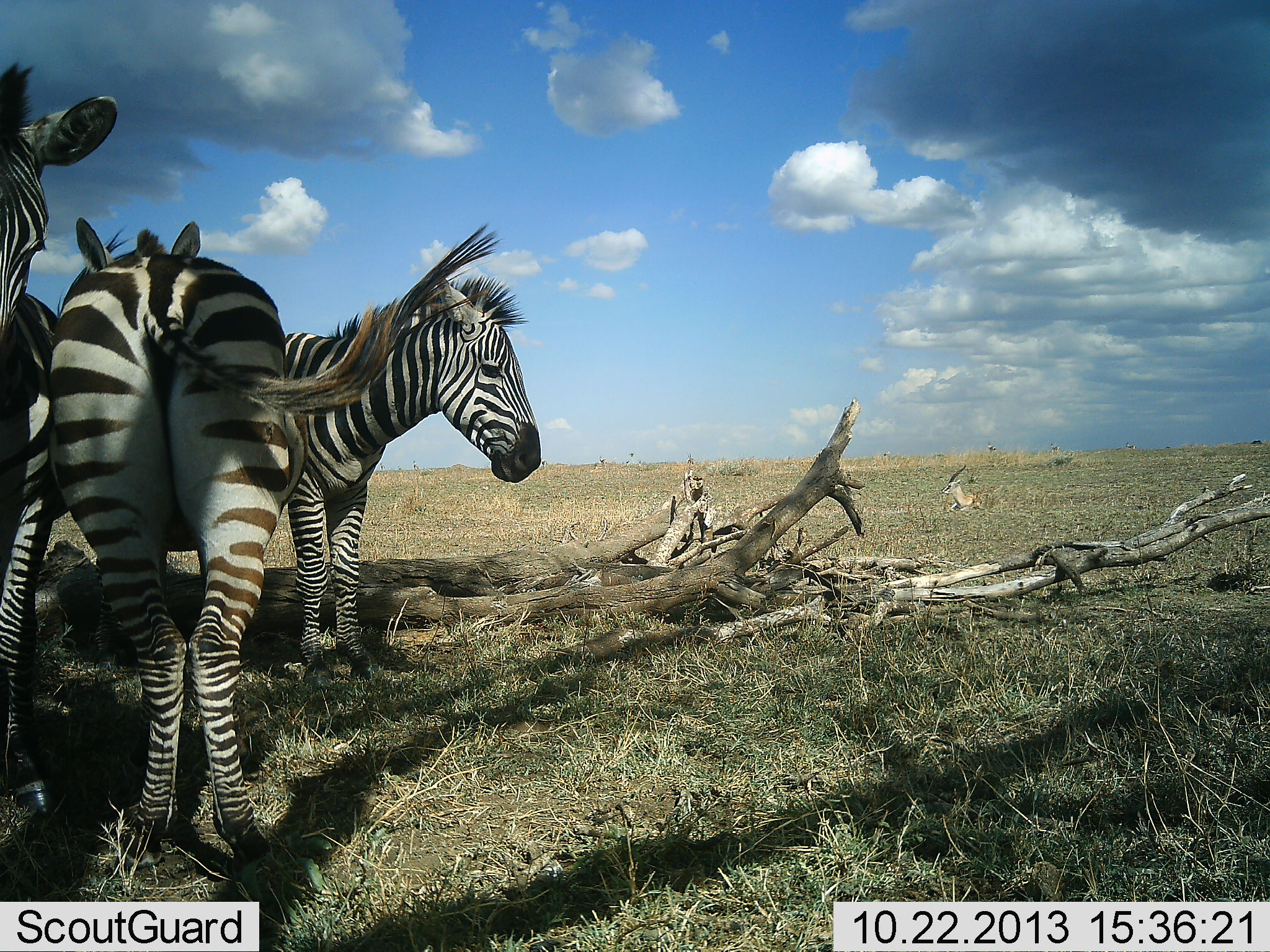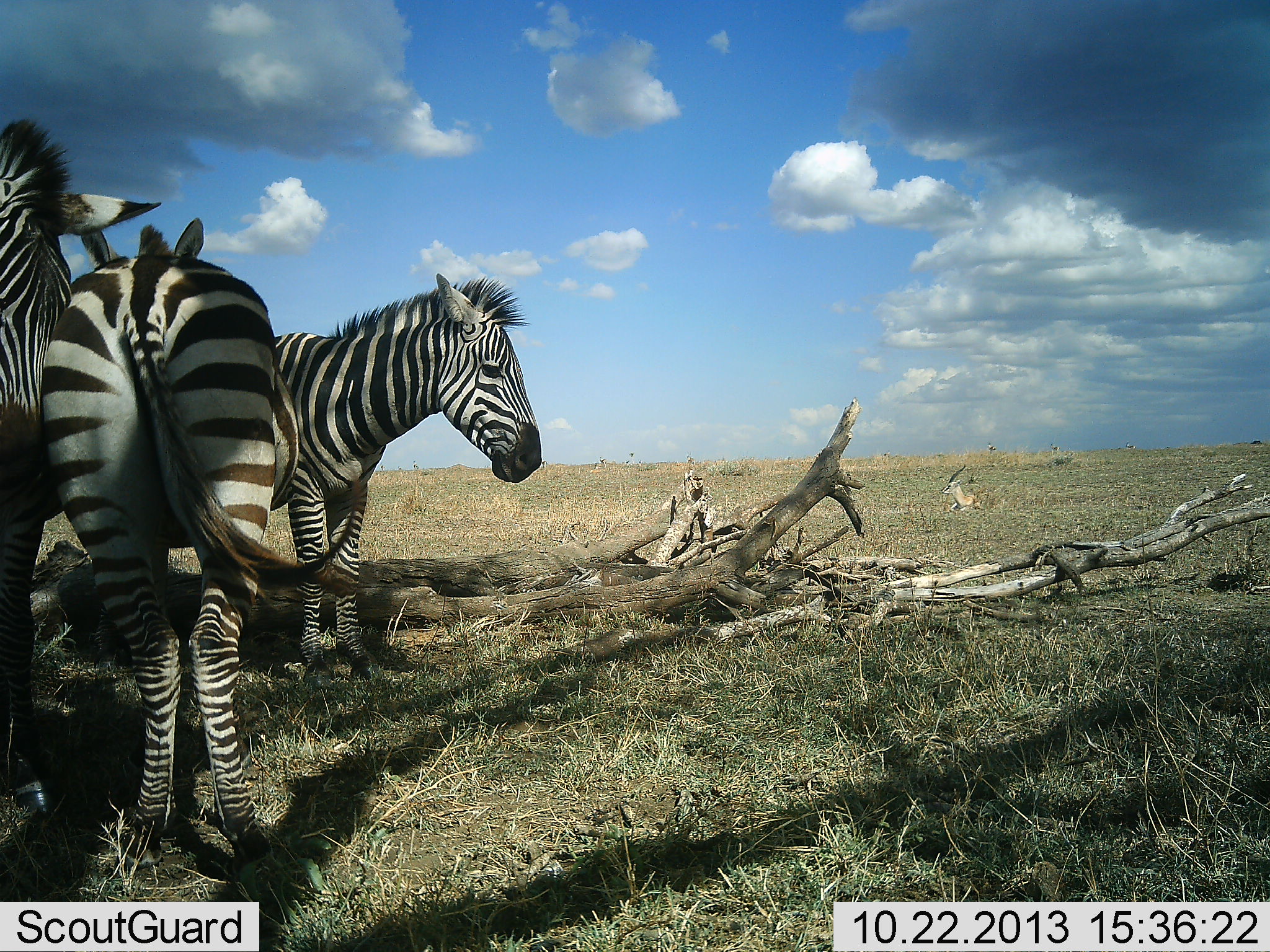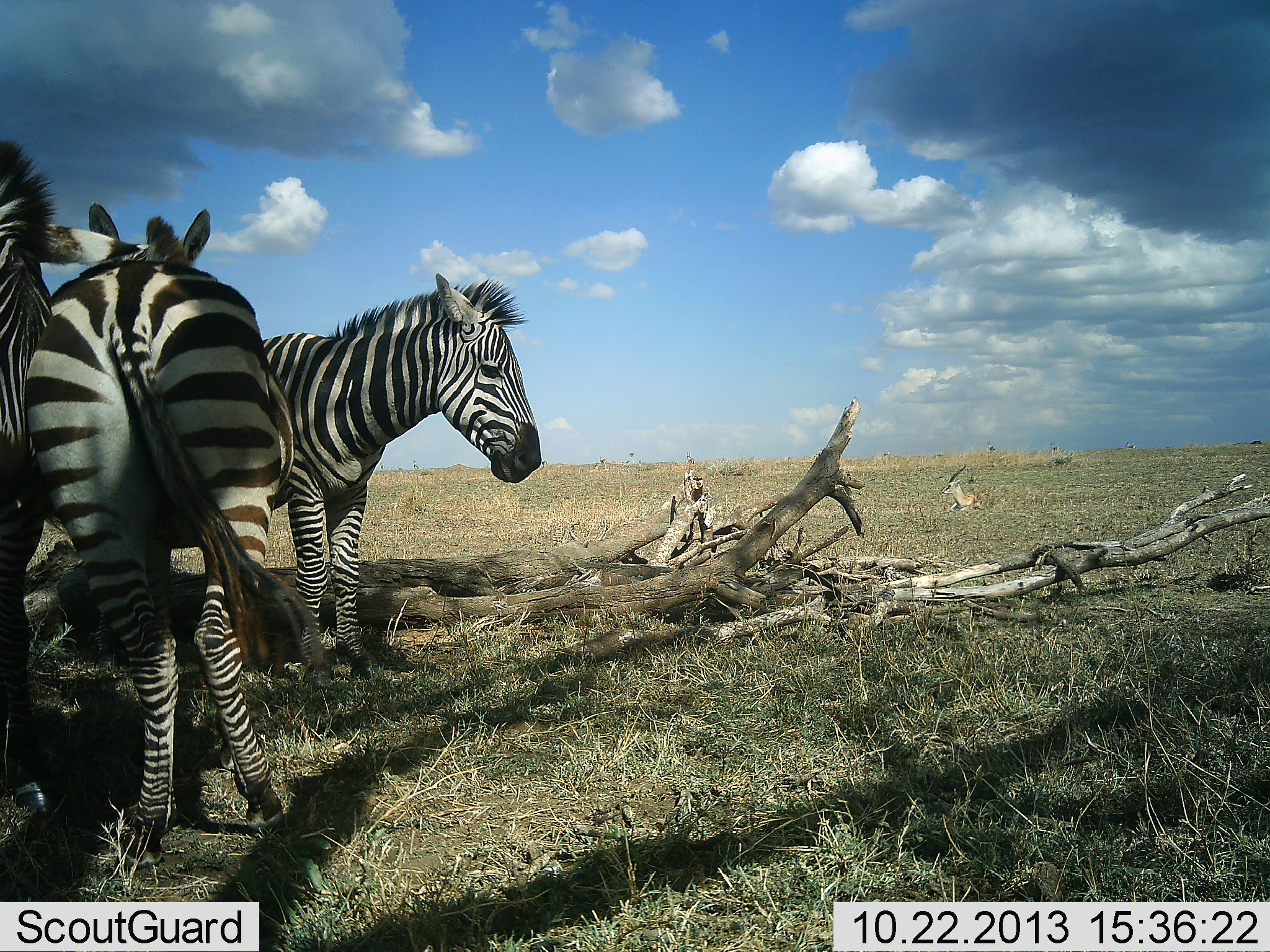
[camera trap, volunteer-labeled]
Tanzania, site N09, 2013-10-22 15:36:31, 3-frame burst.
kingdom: Animalia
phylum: Chordata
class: Mammalia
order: Artiodactyla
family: Bovidae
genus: Eudorcas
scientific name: Eudorcas thomsonii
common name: thomson's gazelle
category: gazellethomsons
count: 1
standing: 10%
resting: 100%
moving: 0%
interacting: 0%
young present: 0%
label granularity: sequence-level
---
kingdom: Animalia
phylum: Chordata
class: Mammalia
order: Perissodactyla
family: Equidae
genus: Equus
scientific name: Equus quagga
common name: plains zebra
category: zebra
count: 3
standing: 95%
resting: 14%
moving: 0%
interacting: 36%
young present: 5%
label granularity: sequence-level